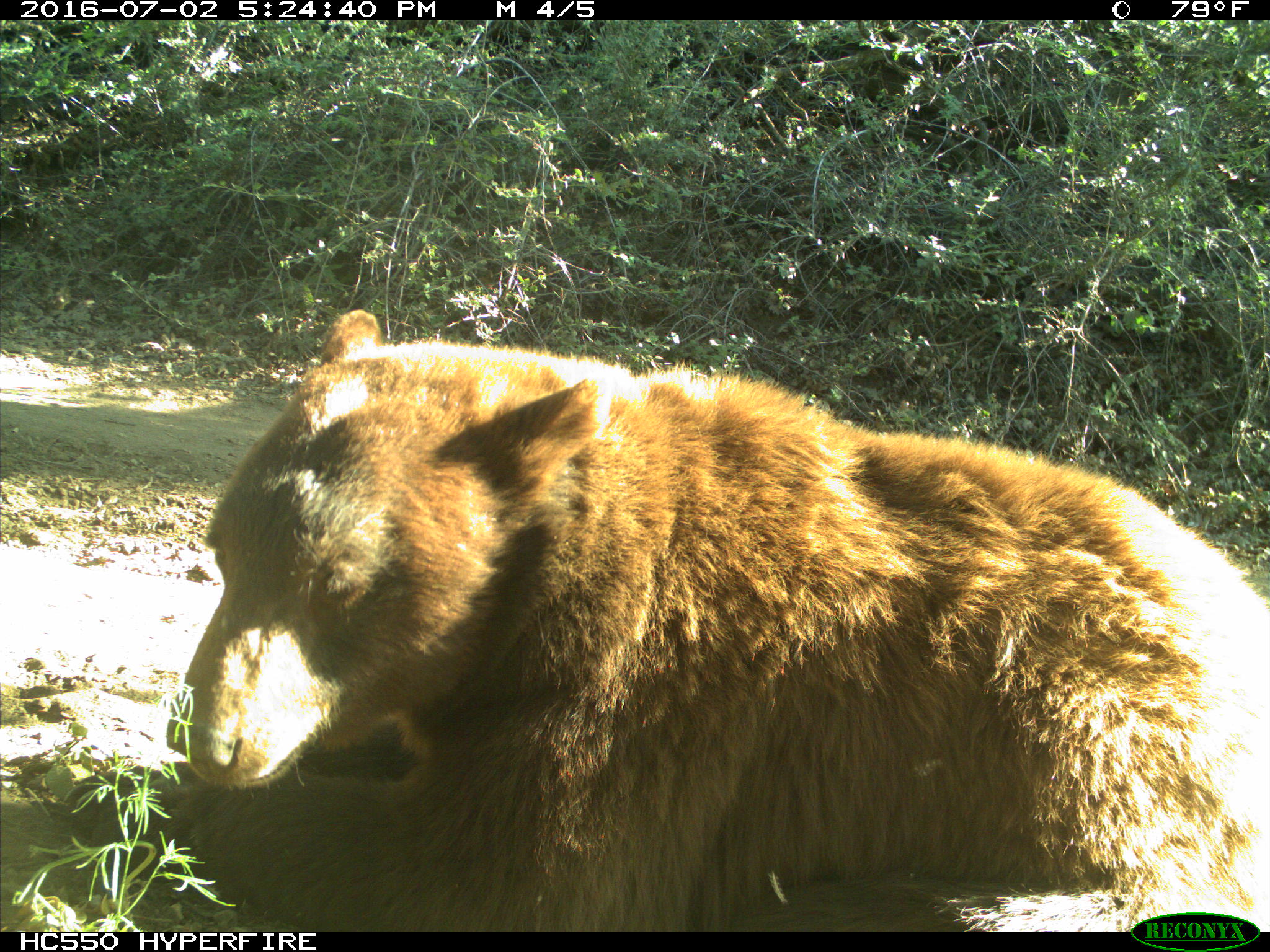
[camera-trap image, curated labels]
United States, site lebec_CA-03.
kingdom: Animalia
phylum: Chordata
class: Mammalia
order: Carnivora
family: Ursidae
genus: Ursus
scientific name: Ursus americanus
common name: american black bear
Ursus americanus (american black bear).